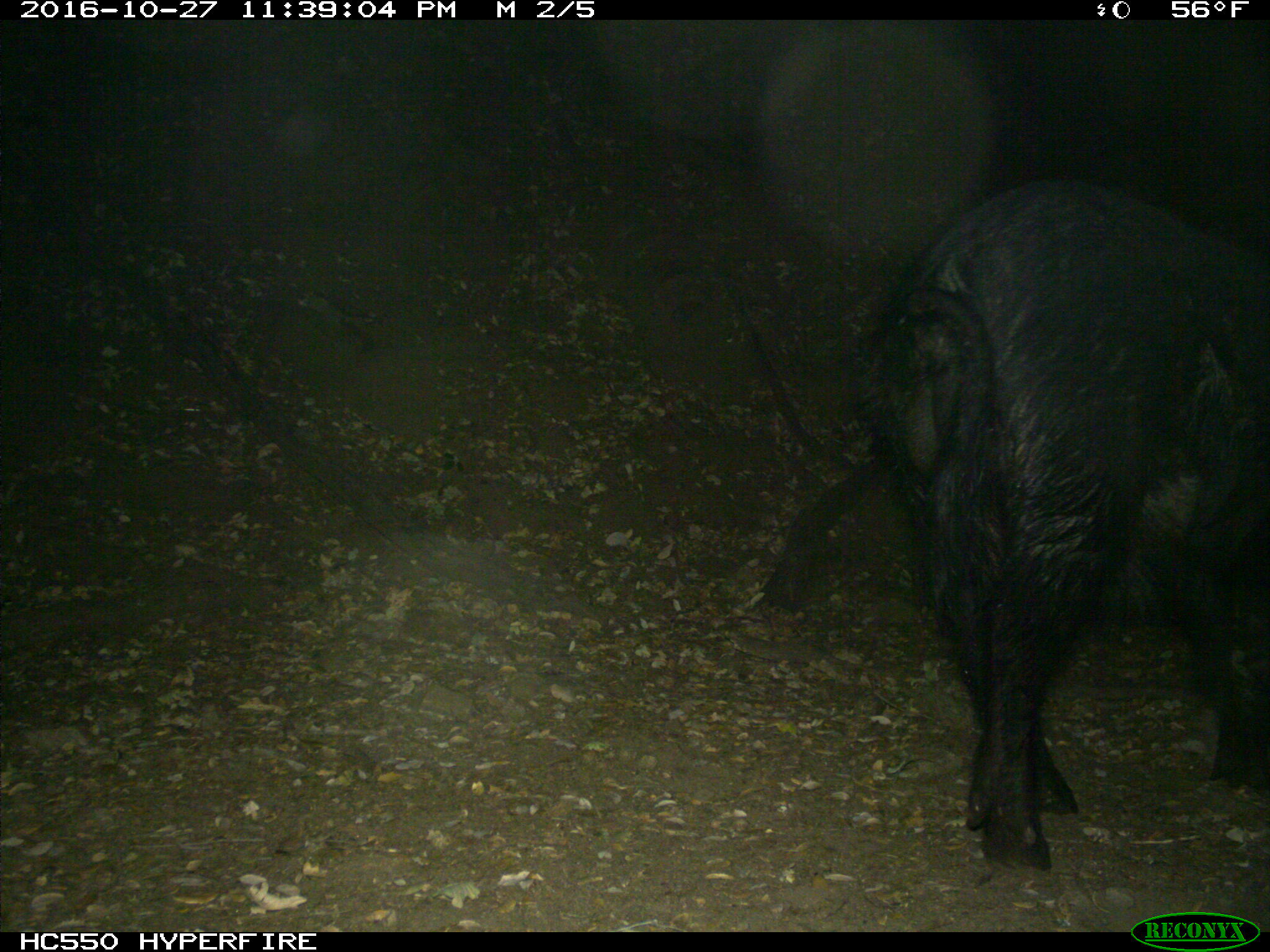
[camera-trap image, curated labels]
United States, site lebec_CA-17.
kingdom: Animalia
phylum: Chordata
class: Mammalia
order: Artiodactyla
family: Suidae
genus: Sus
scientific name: Sus scrofa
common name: wild boar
Sus scrofa (wild boar).